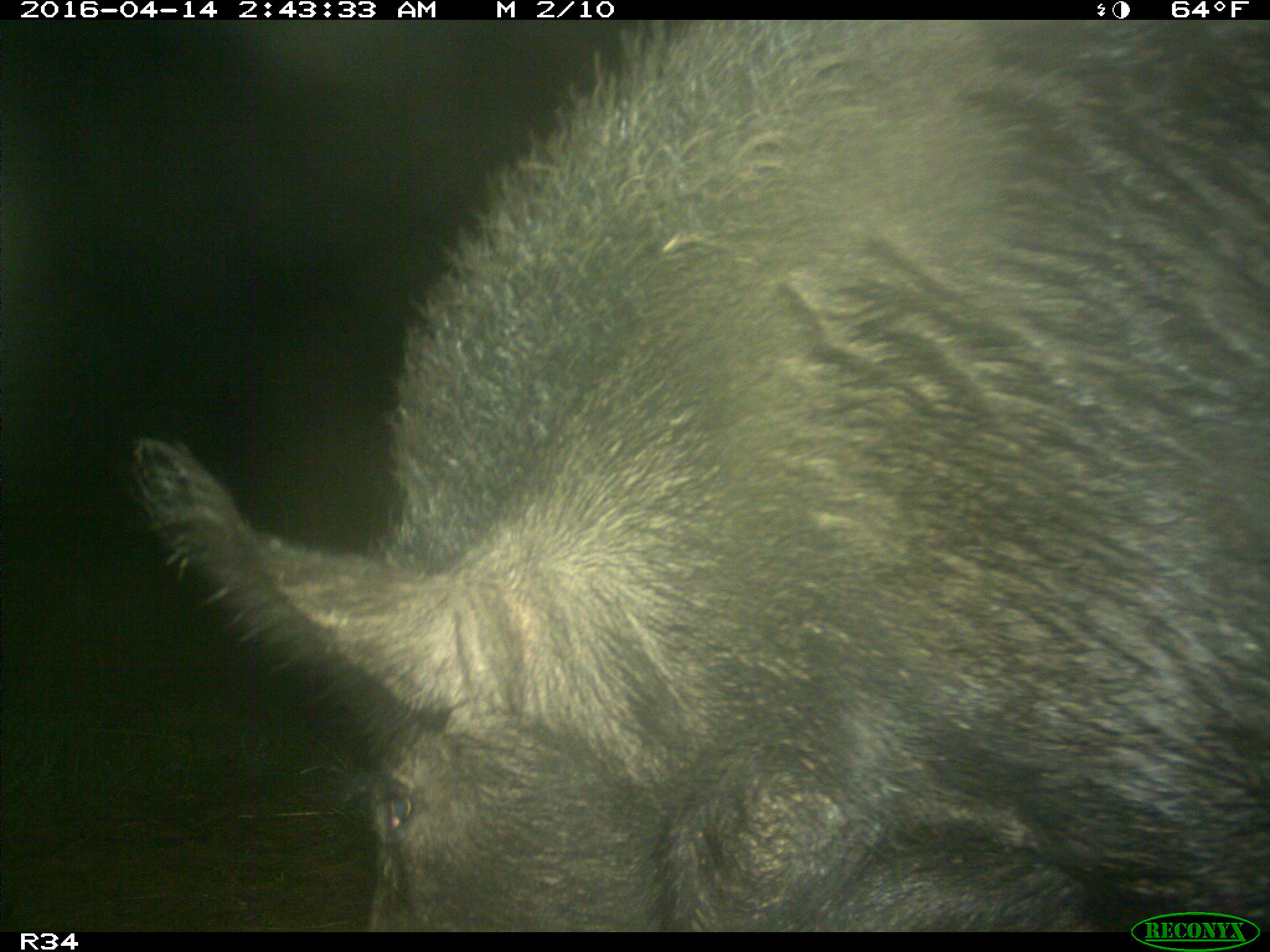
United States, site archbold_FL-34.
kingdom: Animalia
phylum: Chordata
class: Mammalia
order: Artiodactyla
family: Suidae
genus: Sus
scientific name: Sus scrofa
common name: wild boar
Sus scrofa (wild boar).